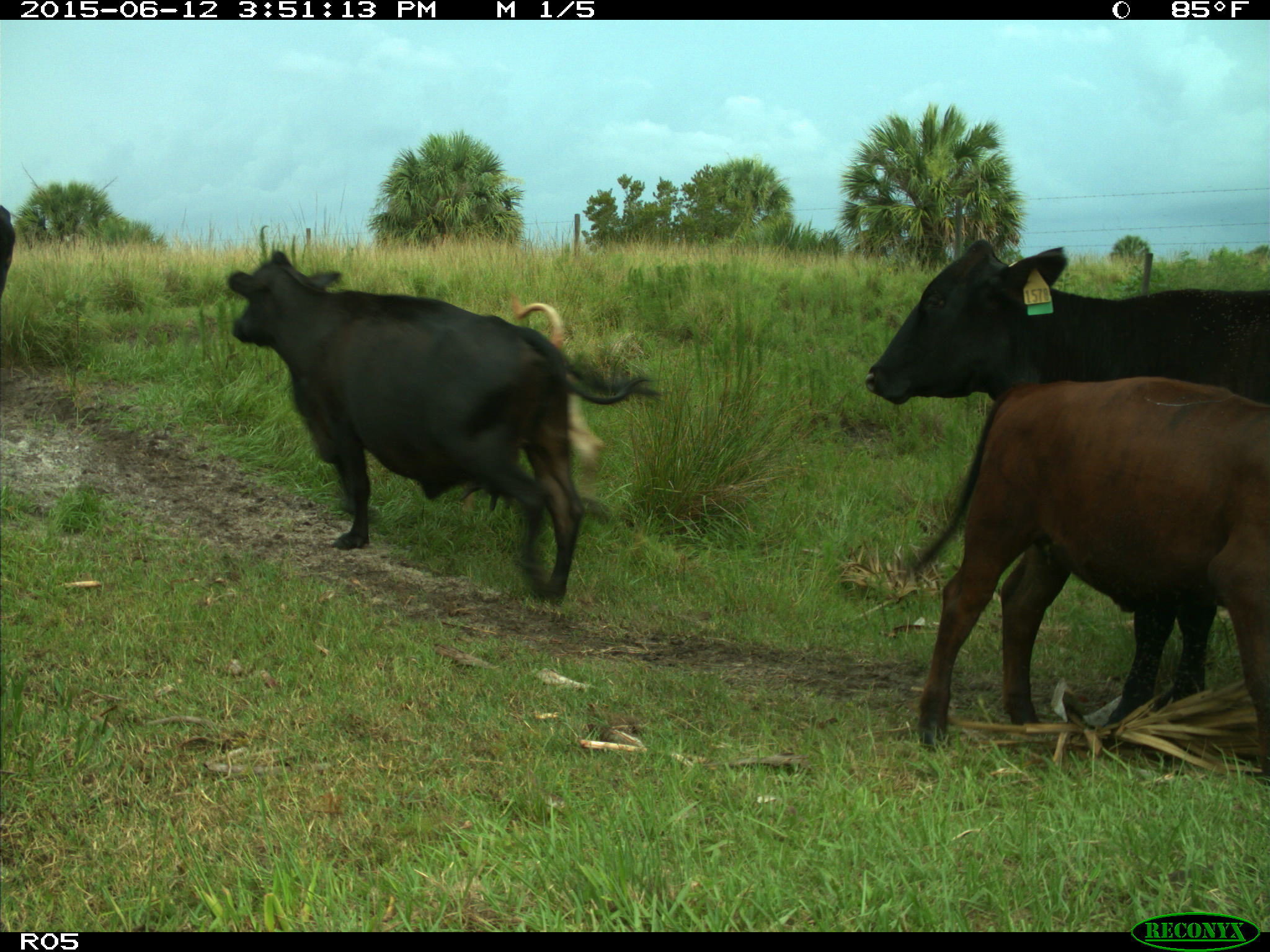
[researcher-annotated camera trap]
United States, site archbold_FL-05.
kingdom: Animalia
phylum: Chordata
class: Mammalia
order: Artiodactyla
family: Bovidae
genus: Bos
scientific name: Bos taurus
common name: domestic cow